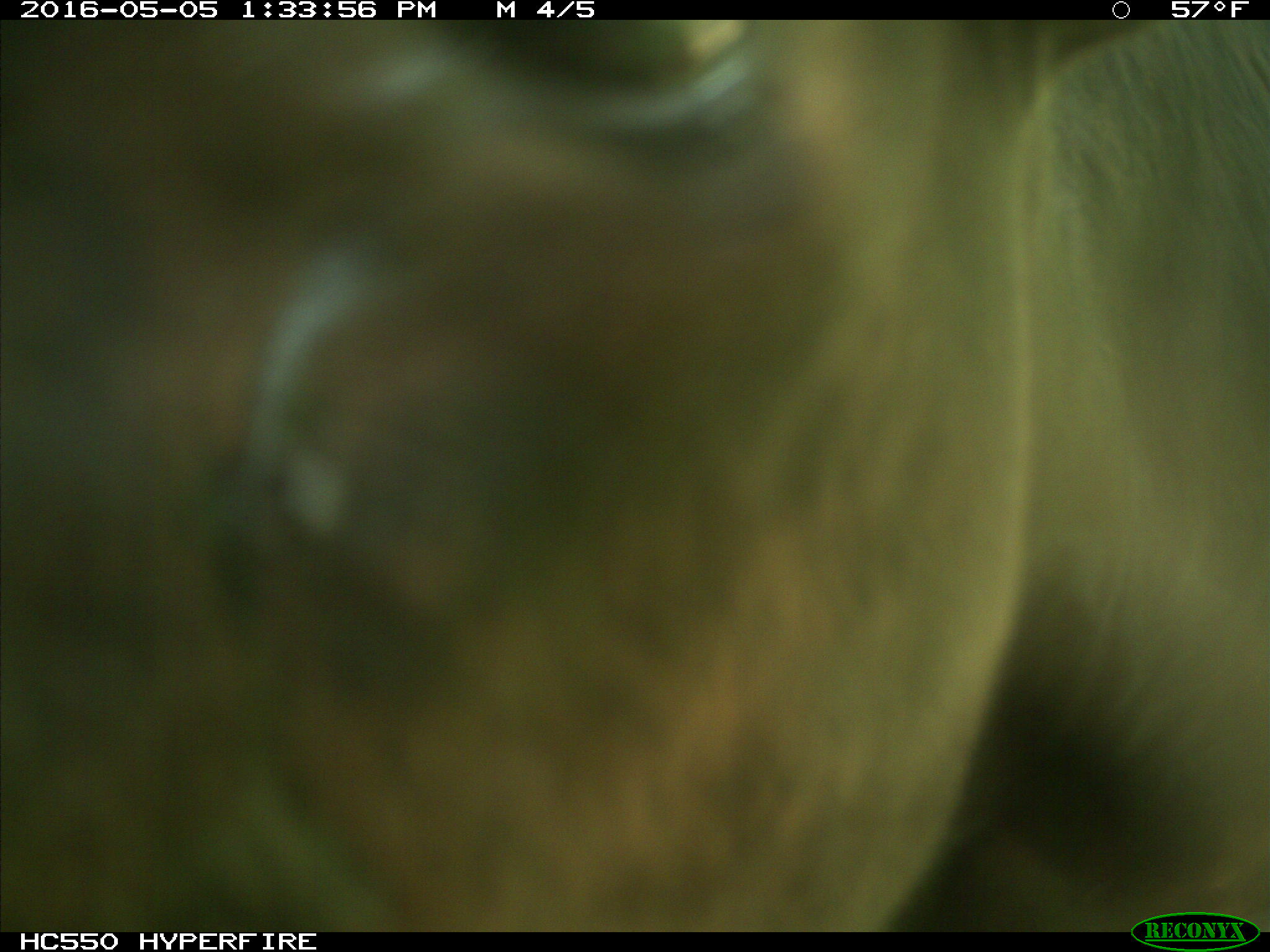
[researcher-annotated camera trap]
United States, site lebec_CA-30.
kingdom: Animalia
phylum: Chordata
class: Mammalia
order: Artiodactyla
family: Bovidae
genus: Bos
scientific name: Bos taurus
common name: domestic cow